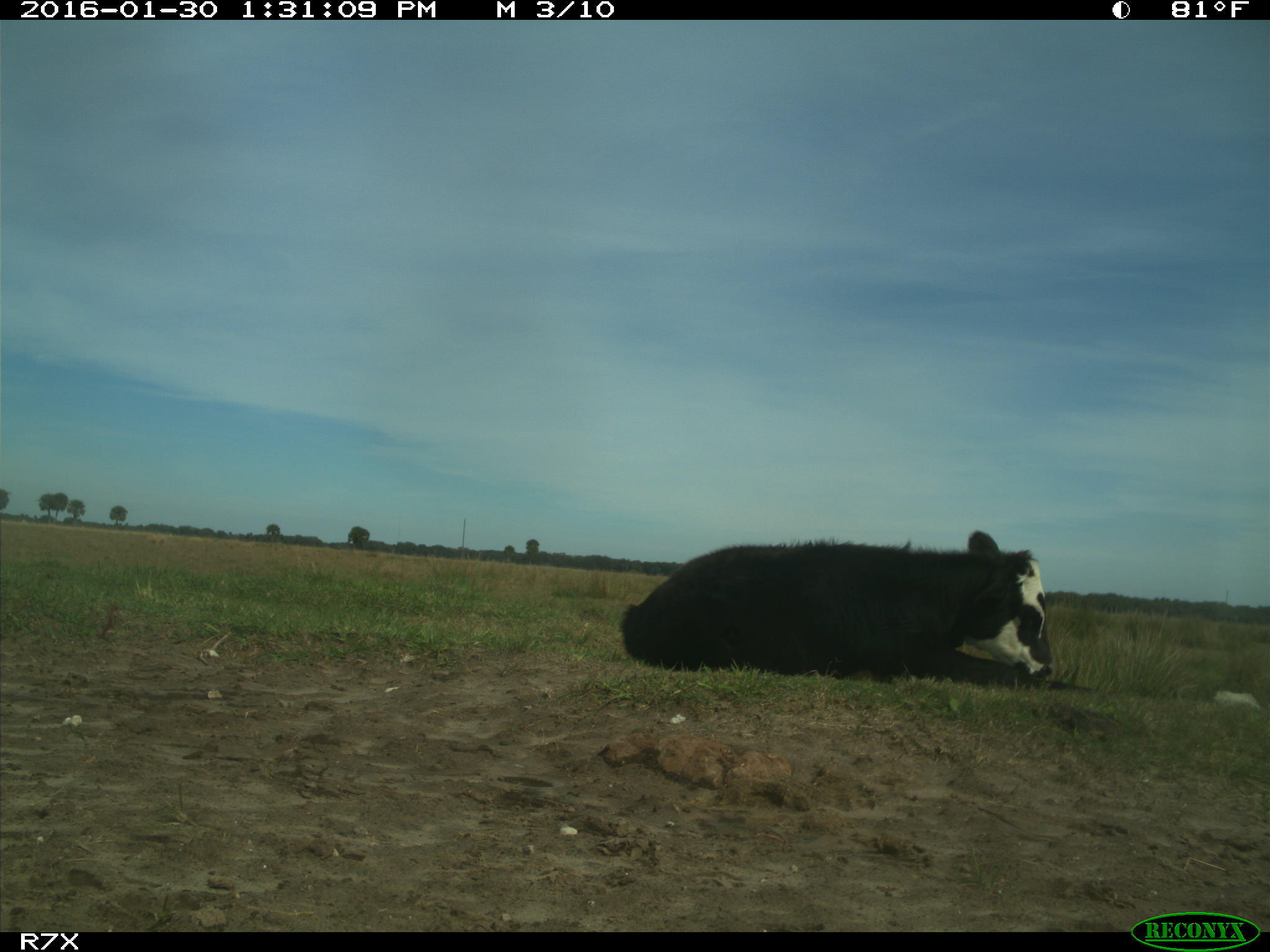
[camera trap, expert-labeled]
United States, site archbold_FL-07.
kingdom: Animalia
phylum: Chordata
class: Mammalia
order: Artiodactyla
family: Bovidae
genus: Bos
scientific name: Bos taurus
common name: domestic cow